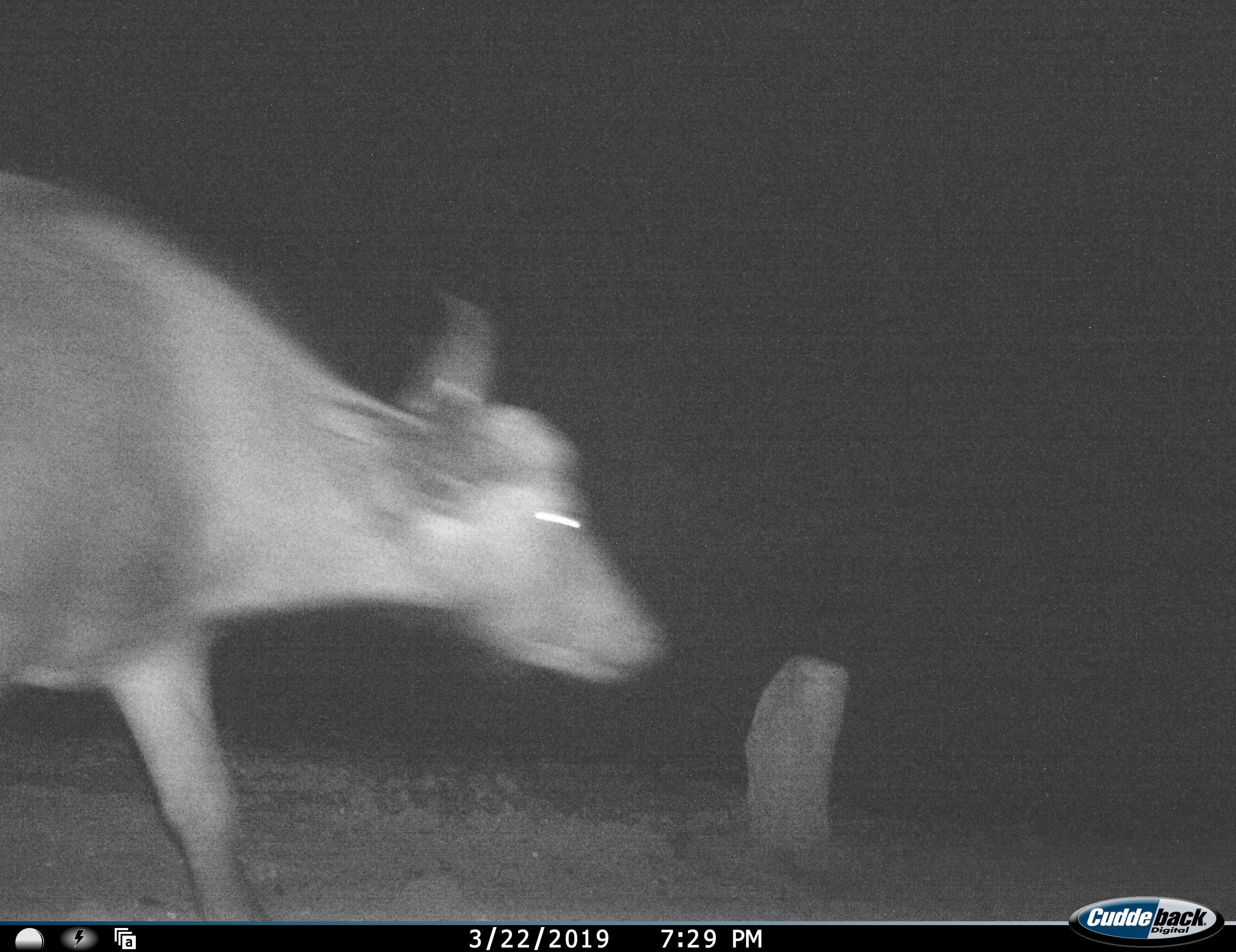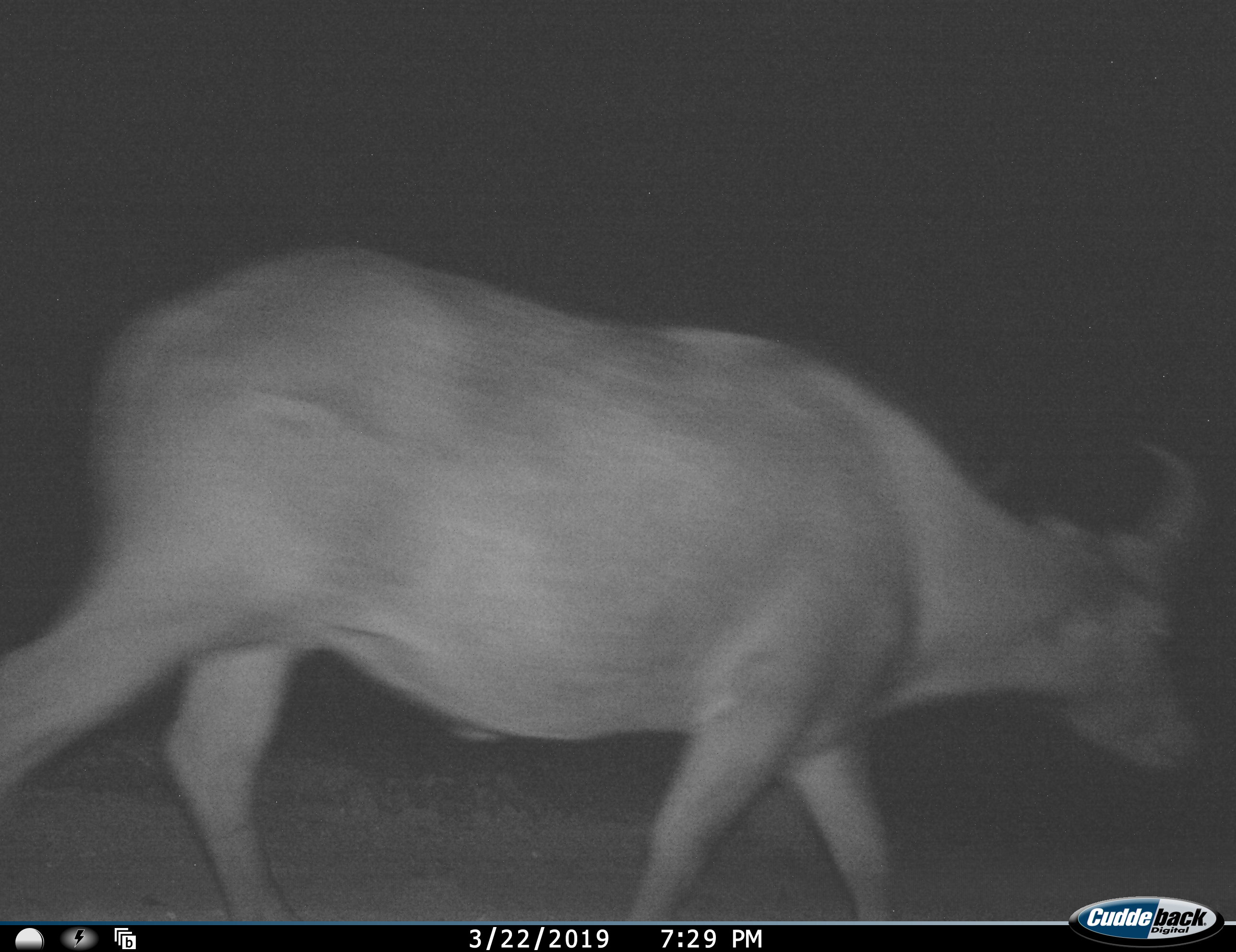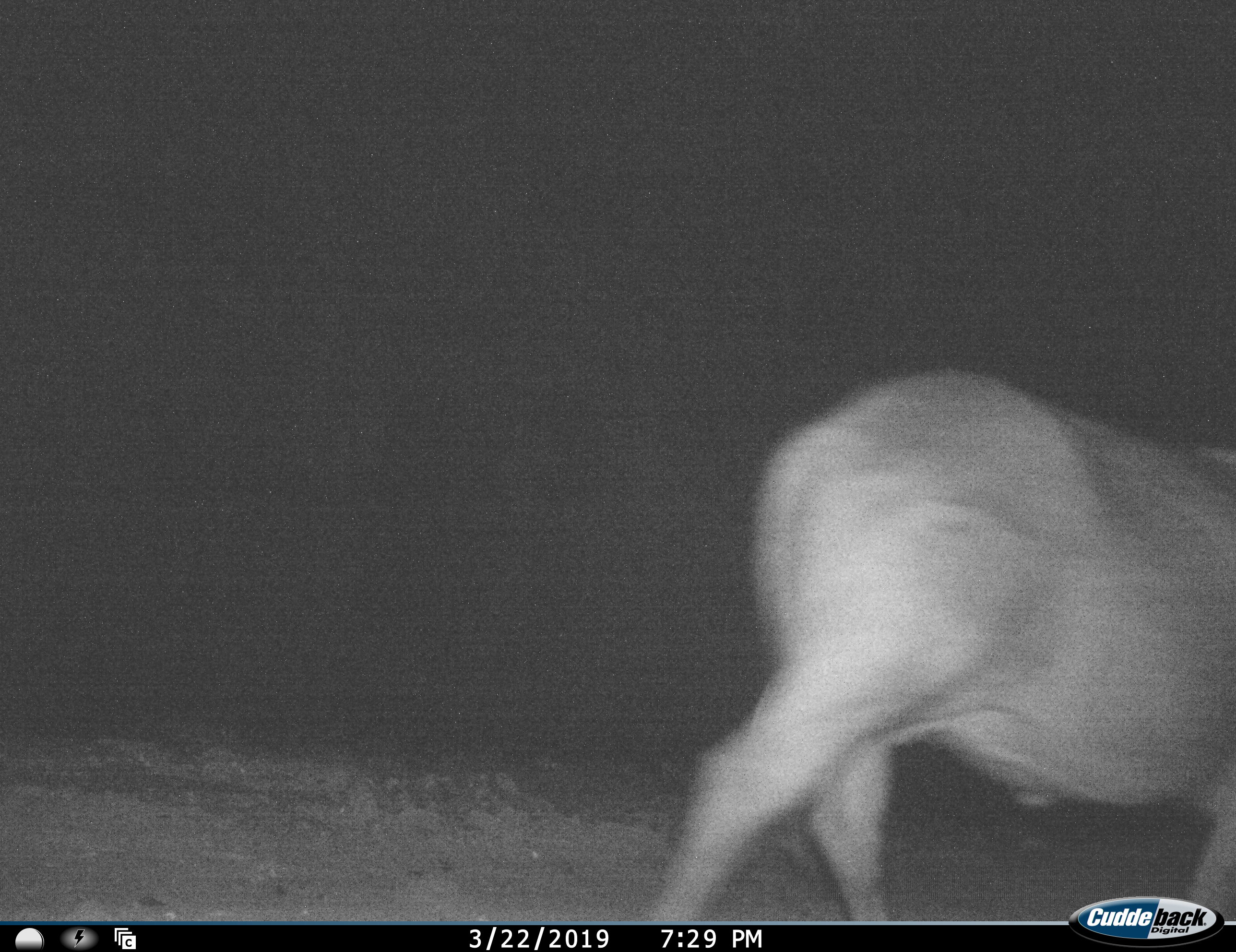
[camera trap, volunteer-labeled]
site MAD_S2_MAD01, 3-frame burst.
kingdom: Animalia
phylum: Chordata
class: Mammalia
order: Artiodactyla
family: Bovidae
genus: Syncerus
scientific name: Syncerus caffer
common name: african buffalo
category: buffalo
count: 1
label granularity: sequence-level